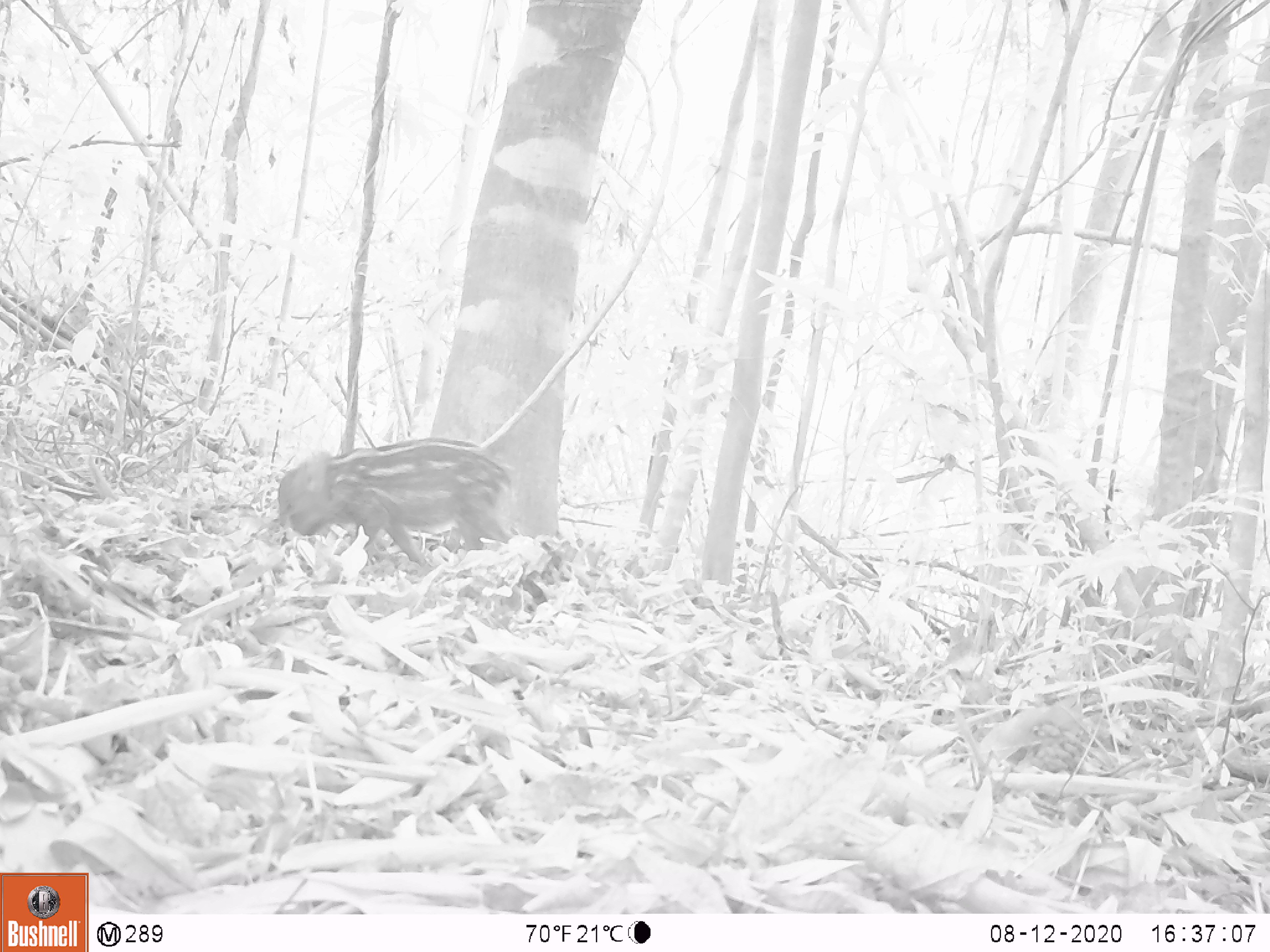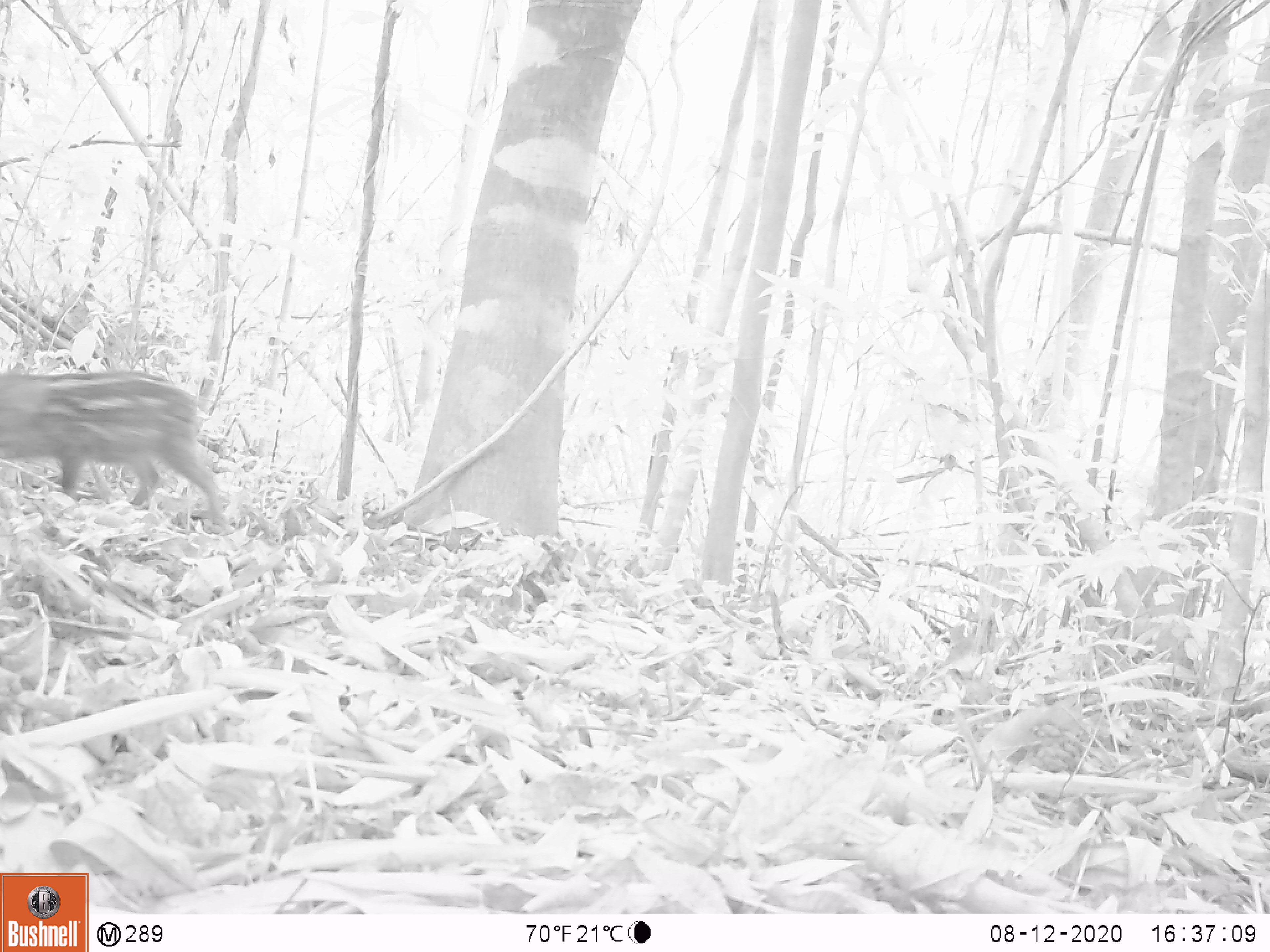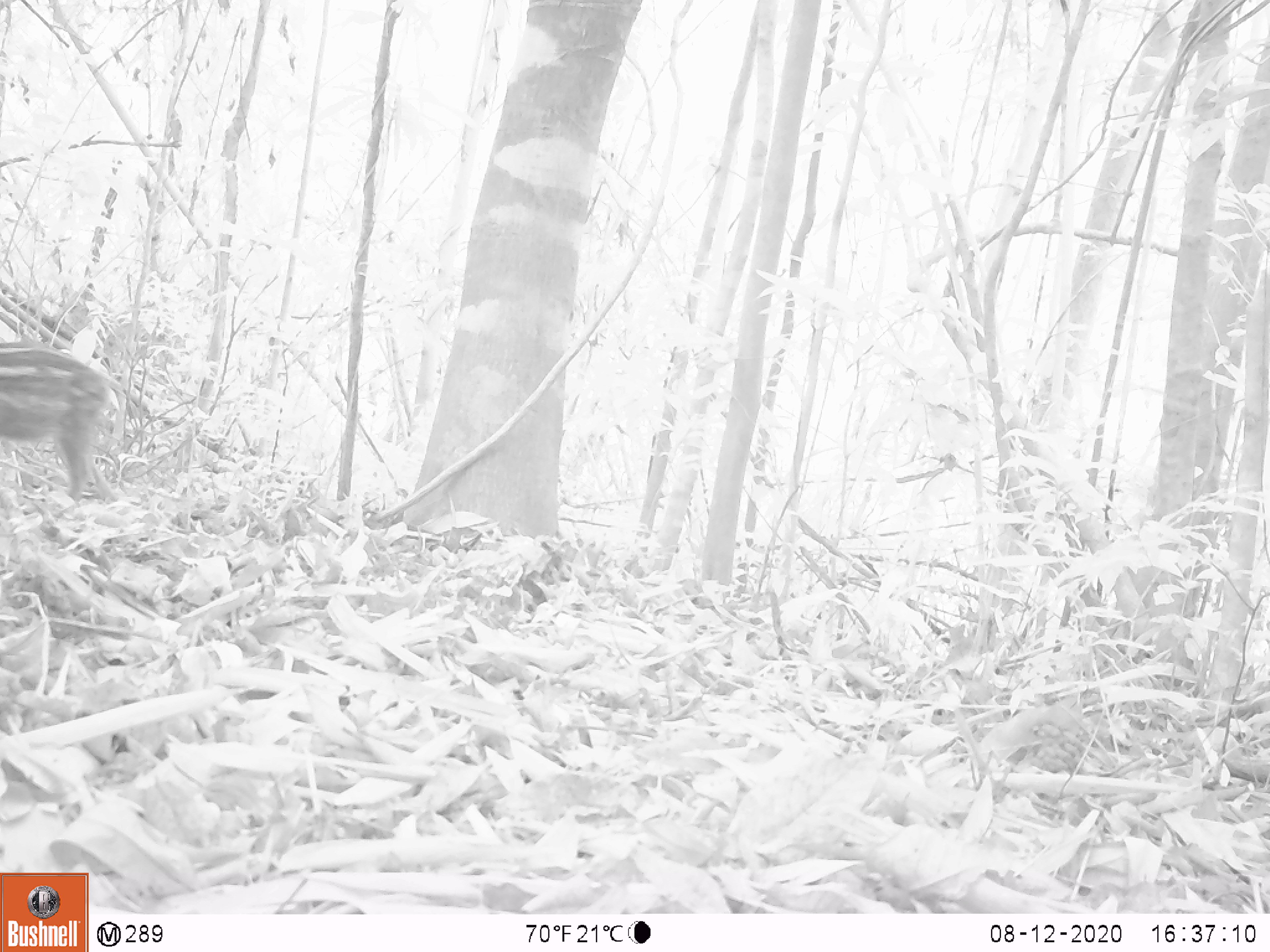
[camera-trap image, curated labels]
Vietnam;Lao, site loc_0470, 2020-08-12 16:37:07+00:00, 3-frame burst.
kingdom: Animalia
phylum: Chordata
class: Mammalia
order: Artiodactyla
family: Suidae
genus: Sus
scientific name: Sus scrofa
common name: eurasian wild pig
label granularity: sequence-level